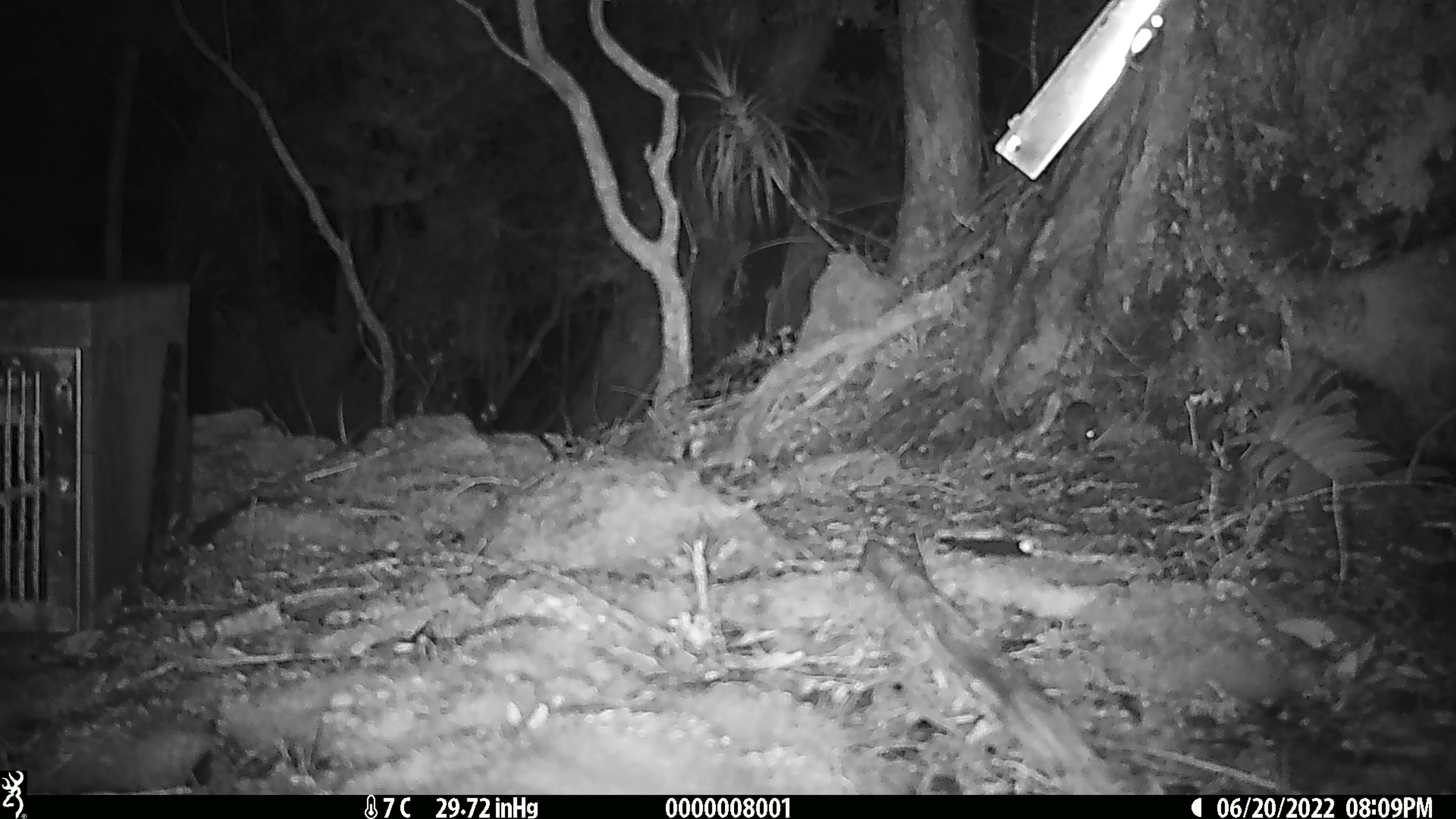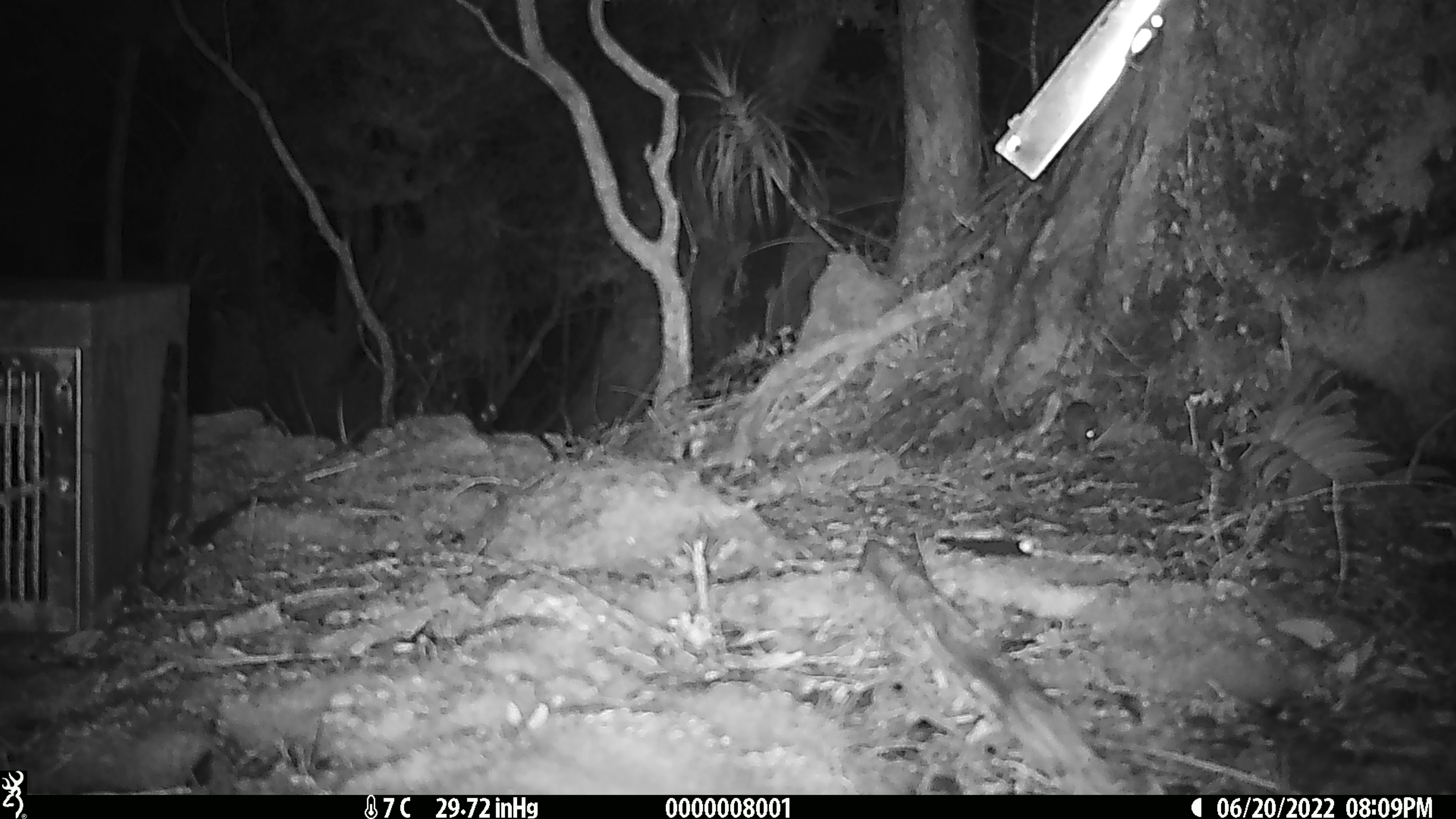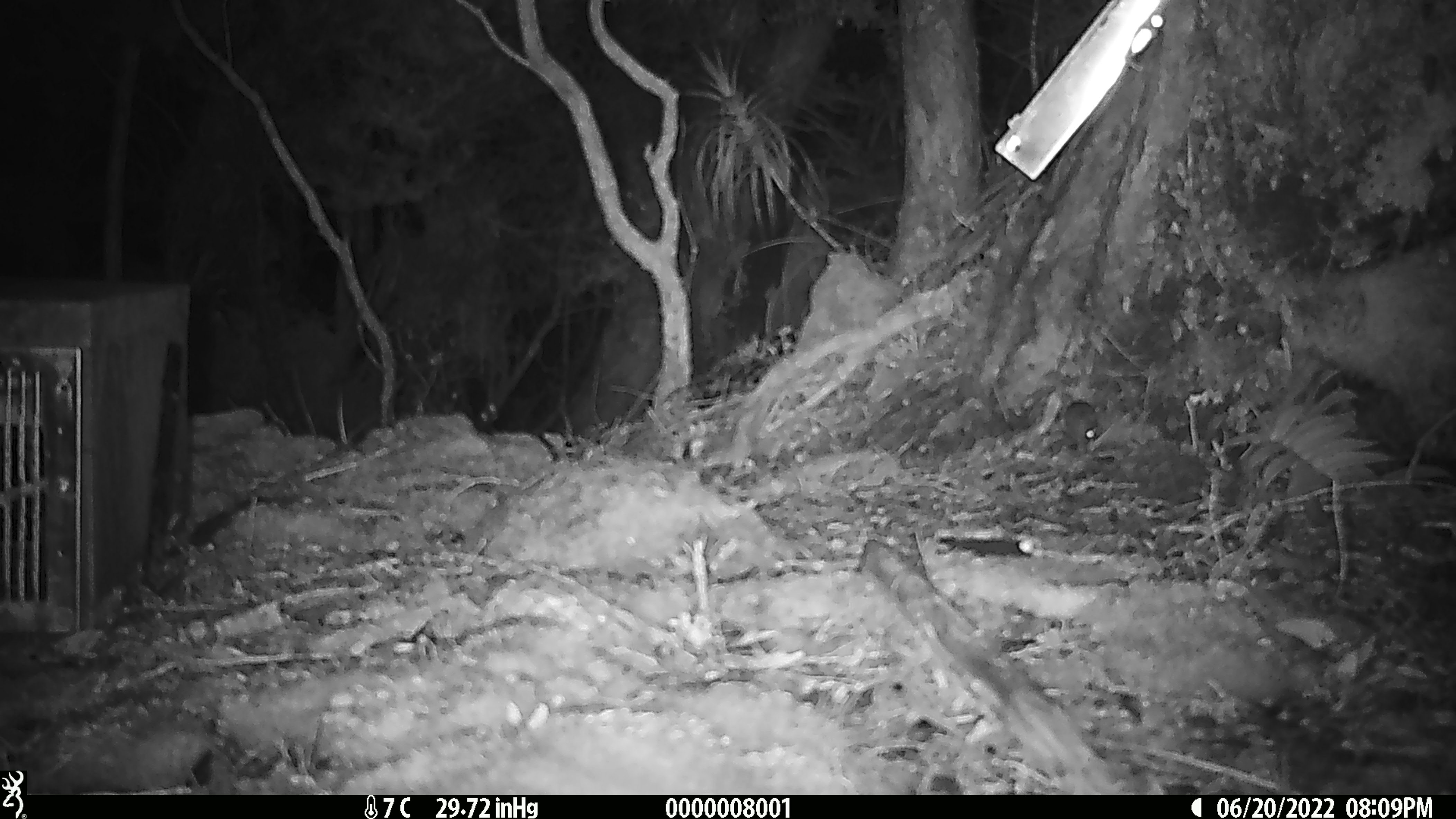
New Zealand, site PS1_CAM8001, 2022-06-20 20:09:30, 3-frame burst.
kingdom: Animalia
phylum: Chordata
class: Mammalia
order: Rodentia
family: Muridae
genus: Mus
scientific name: Mus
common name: mouse